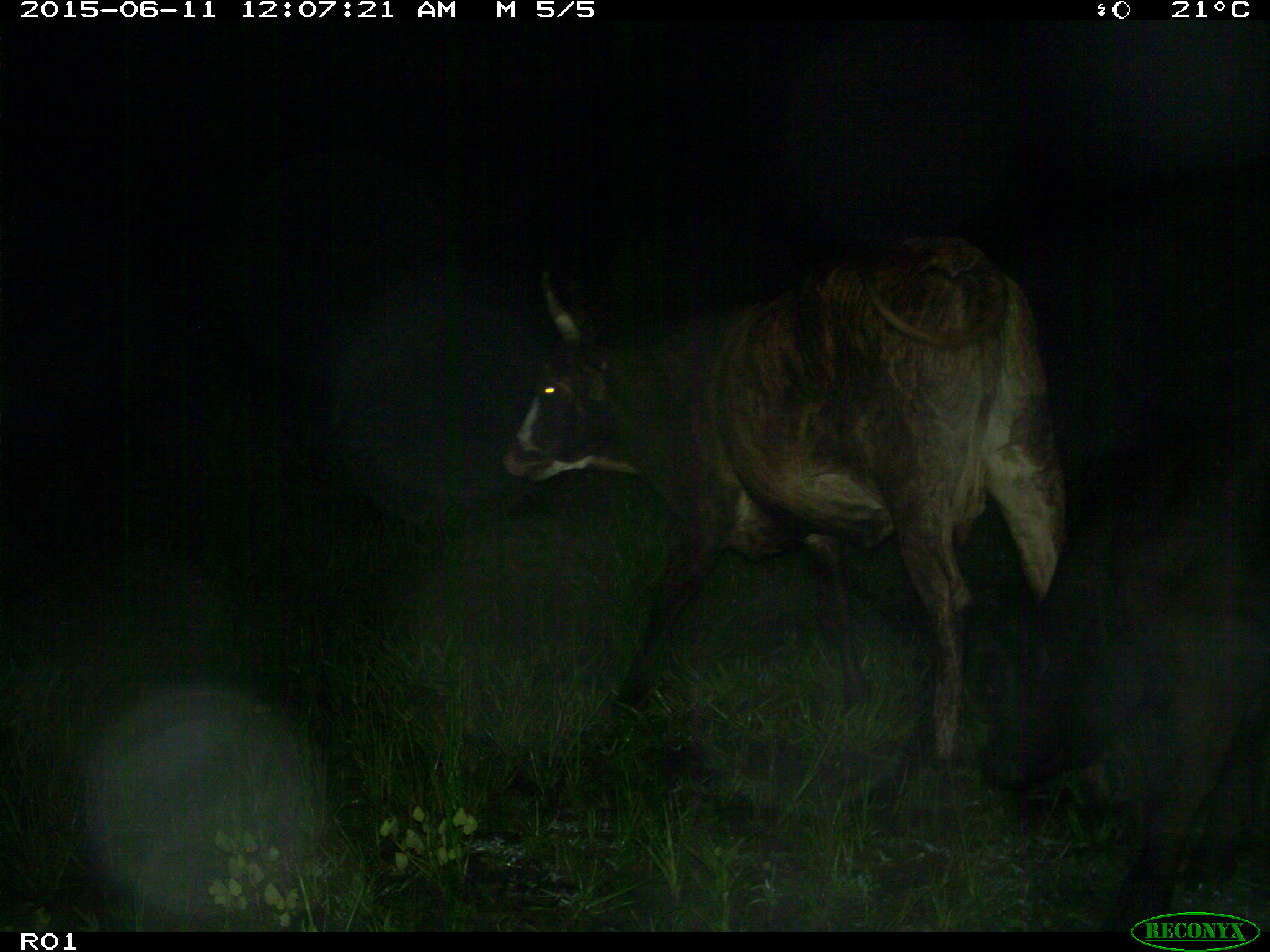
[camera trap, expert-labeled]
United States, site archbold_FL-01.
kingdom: Animalia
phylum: Chordata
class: Mammalia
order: Artiodactyla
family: Bovidae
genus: Bos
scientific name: Bos taurus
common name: domestic cow